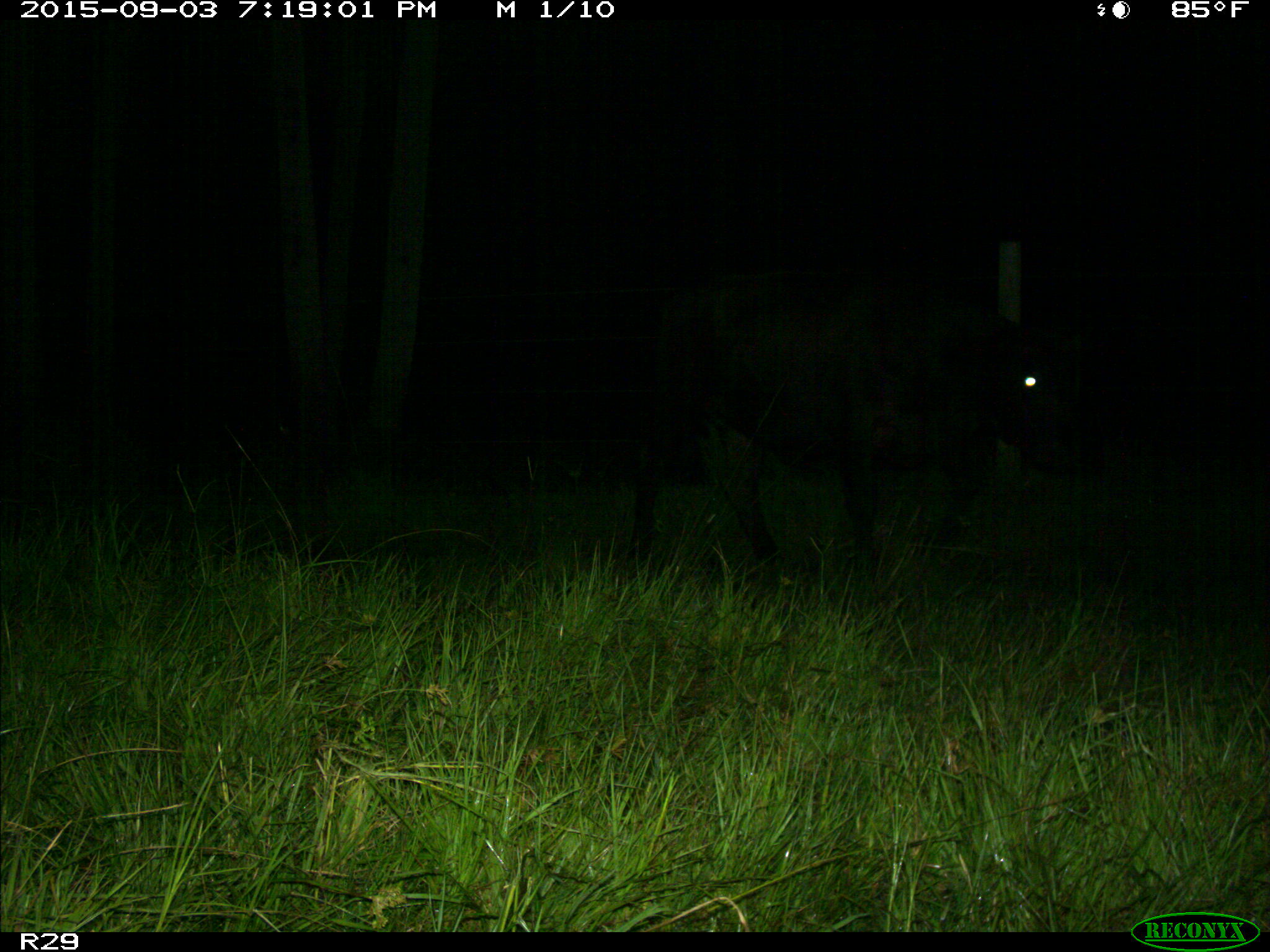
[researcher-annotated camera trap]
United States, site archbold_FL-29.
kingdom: Animalia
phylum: Chordata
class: Mammalia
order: Artiodactyla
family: Bovidae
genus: Bos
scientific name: Bos taurus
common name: domestic cow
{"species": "Bos taurus (domestic cow)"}